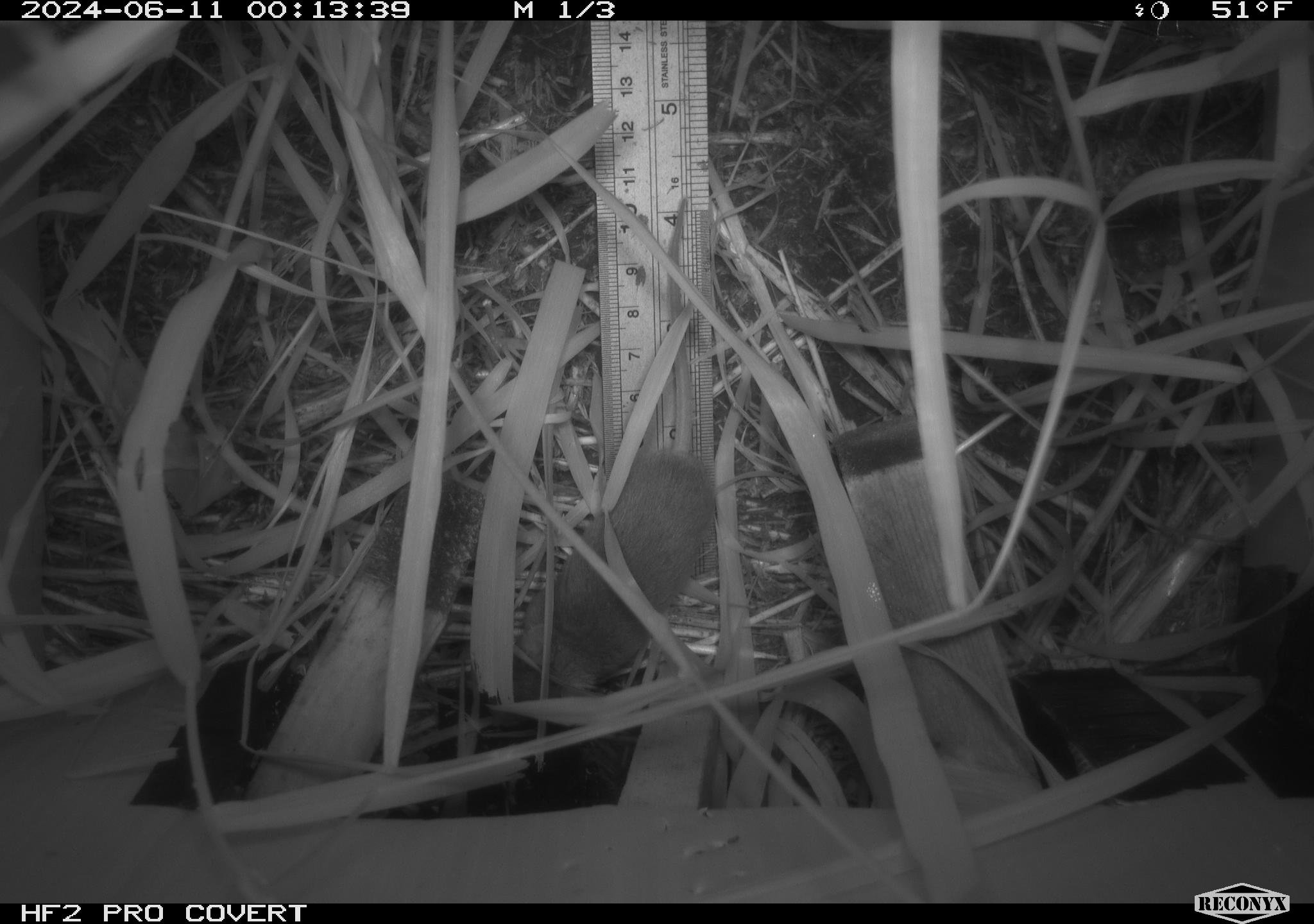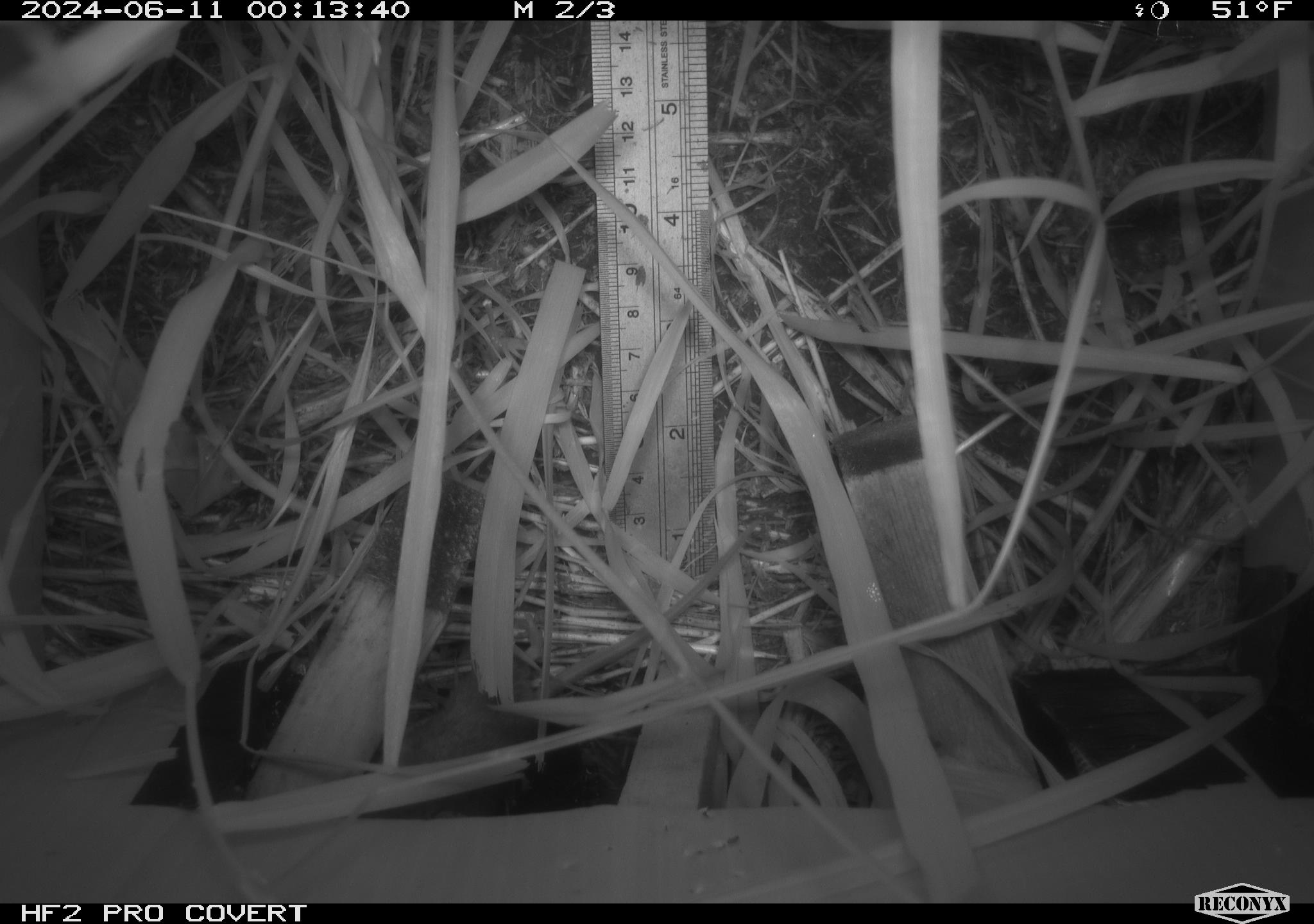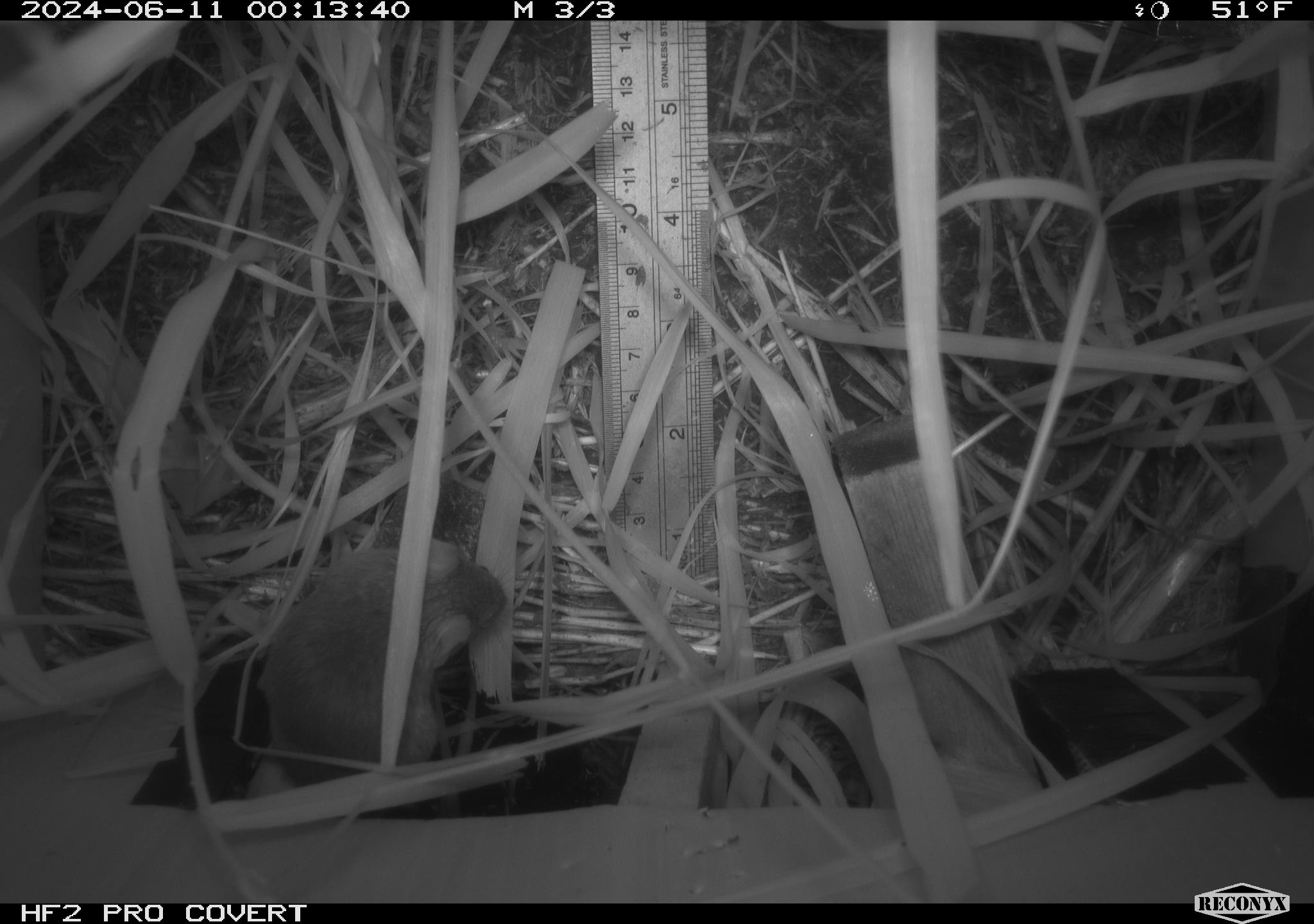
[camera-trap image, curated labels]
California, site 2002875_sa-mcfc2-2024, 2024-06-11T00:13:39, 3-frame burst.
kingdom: Animalia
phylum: Chordata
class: Mammalia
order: Rodentia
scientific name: Rodentia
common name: rodent